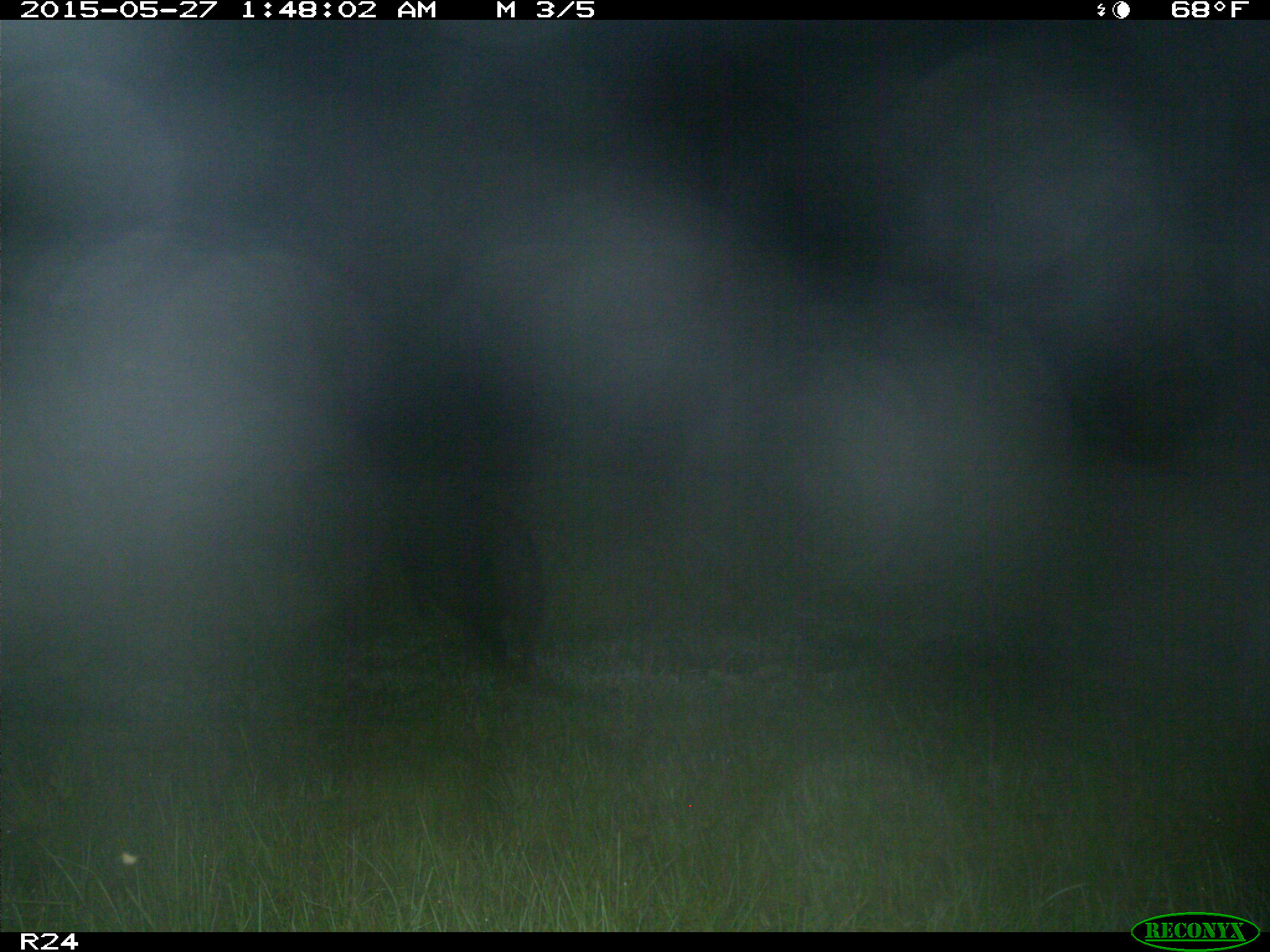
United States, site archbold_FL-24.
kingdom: Animalia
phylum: Chordata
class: Mammalia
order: Artiodactyla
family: Bovidae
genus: Bos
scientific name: Bos taurus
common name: domestic cow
Bos taurus (domestic cow).